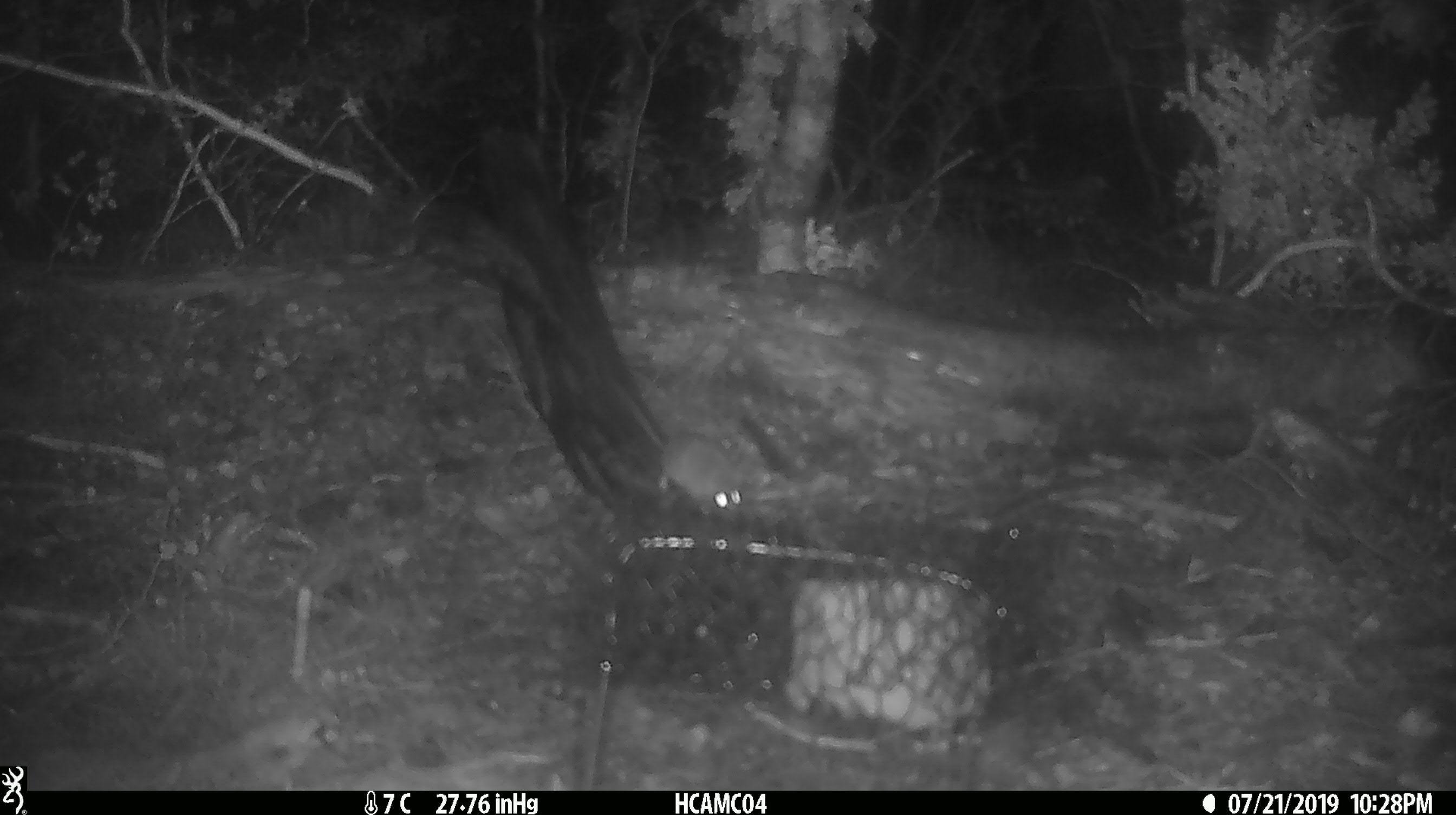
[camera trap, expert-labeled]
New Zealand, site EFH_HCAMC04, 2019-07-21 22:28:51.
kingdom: Animalia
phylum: Chordata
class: Mammalia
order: Rodentia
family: Muridae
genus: Mus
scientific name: Mus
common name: mouse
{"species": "mouse (Mus)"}